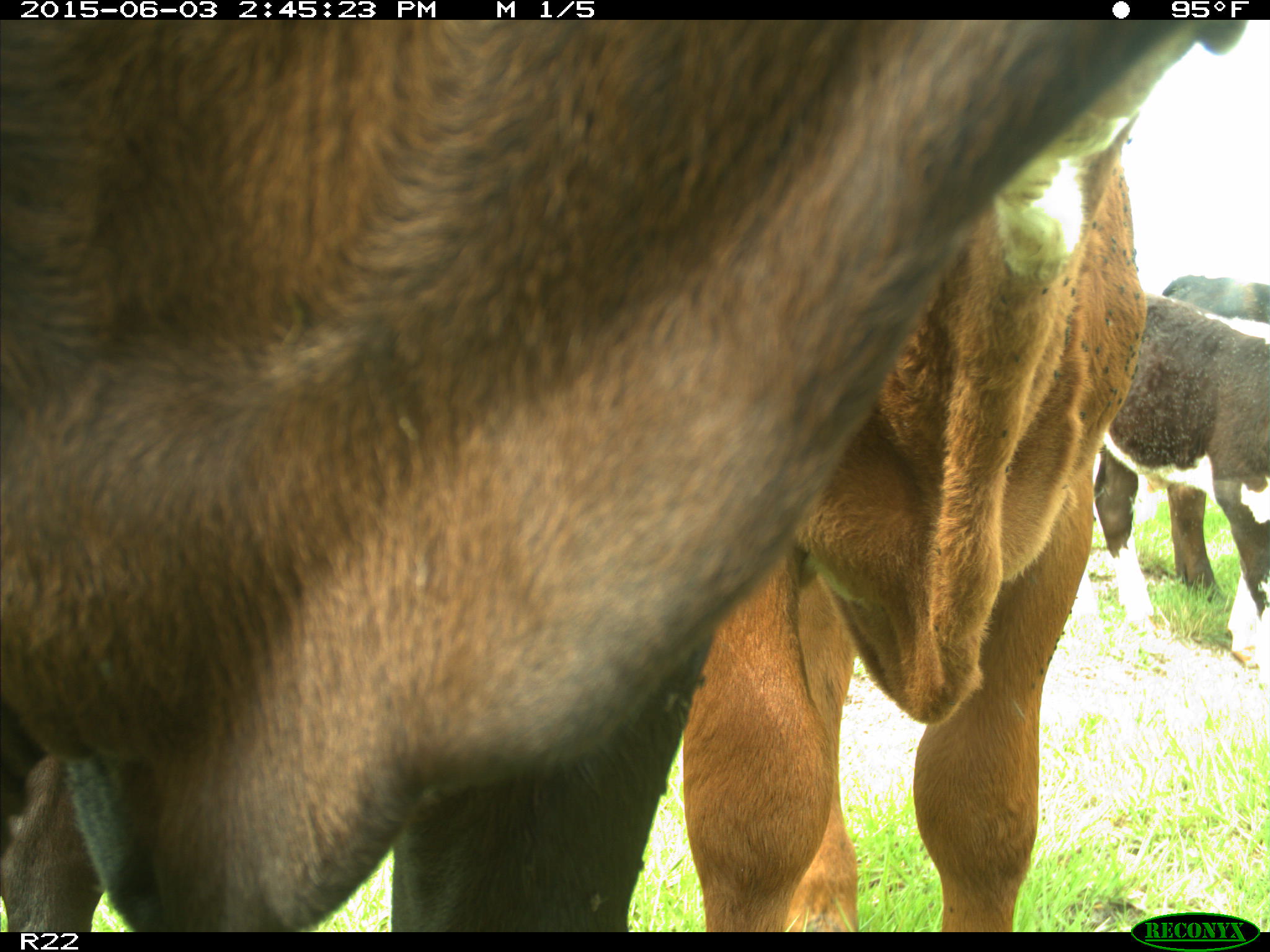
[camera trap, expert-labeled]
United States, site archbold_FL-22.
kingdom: Animalia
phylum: Chordata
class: Mammalia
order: Artiodactyla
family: Bovidae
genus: Bos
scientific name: Bos taurus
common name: domestic cow